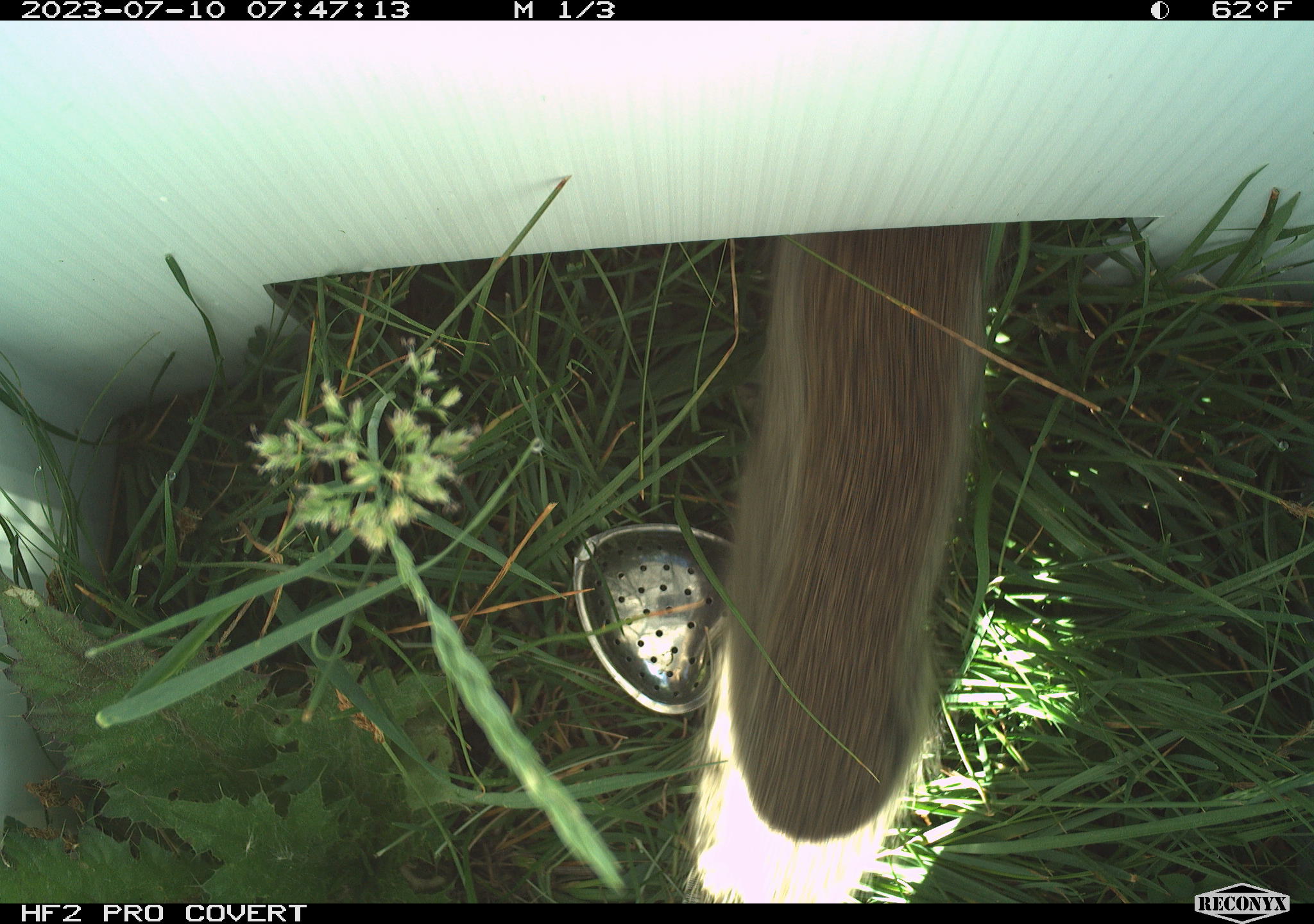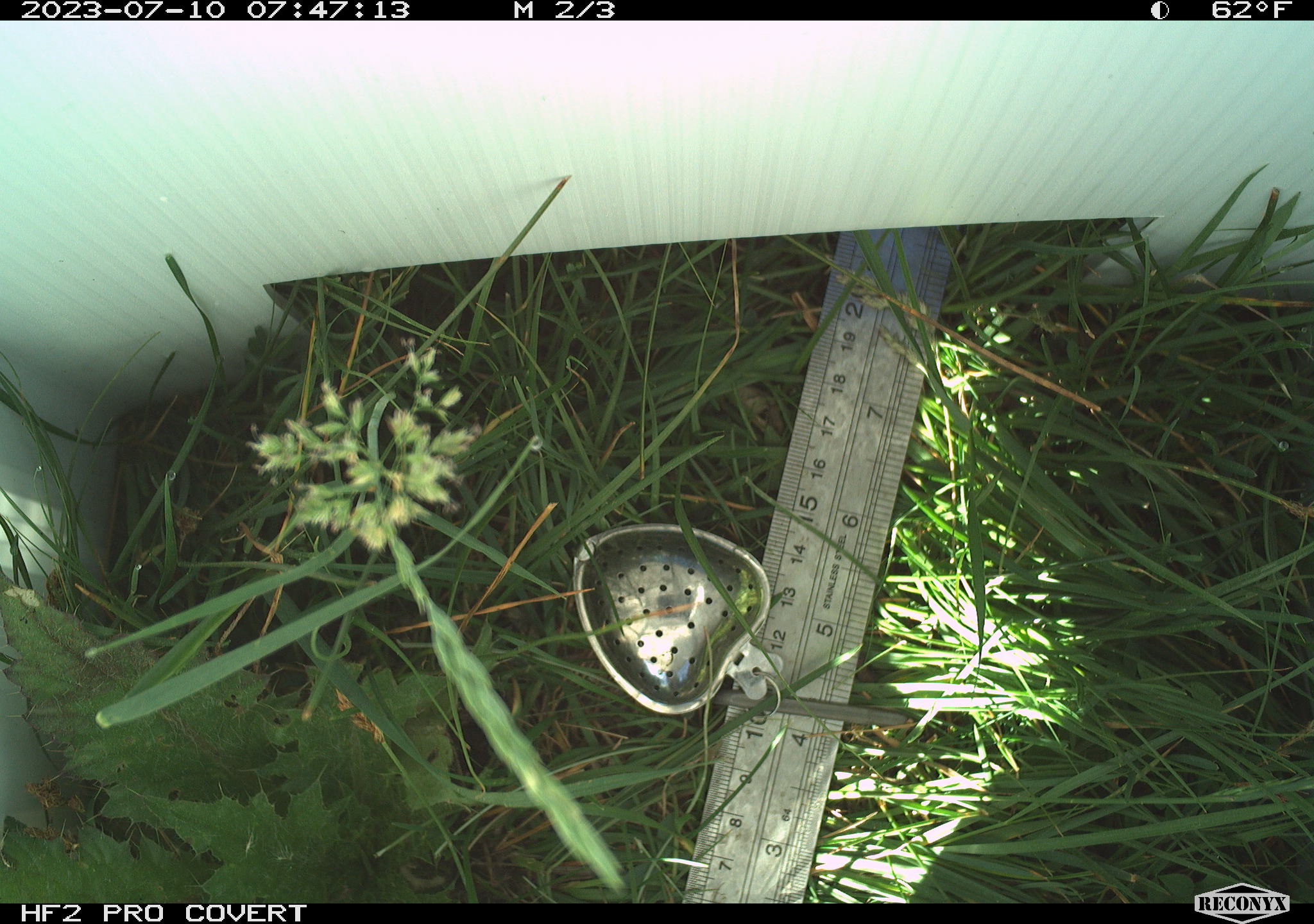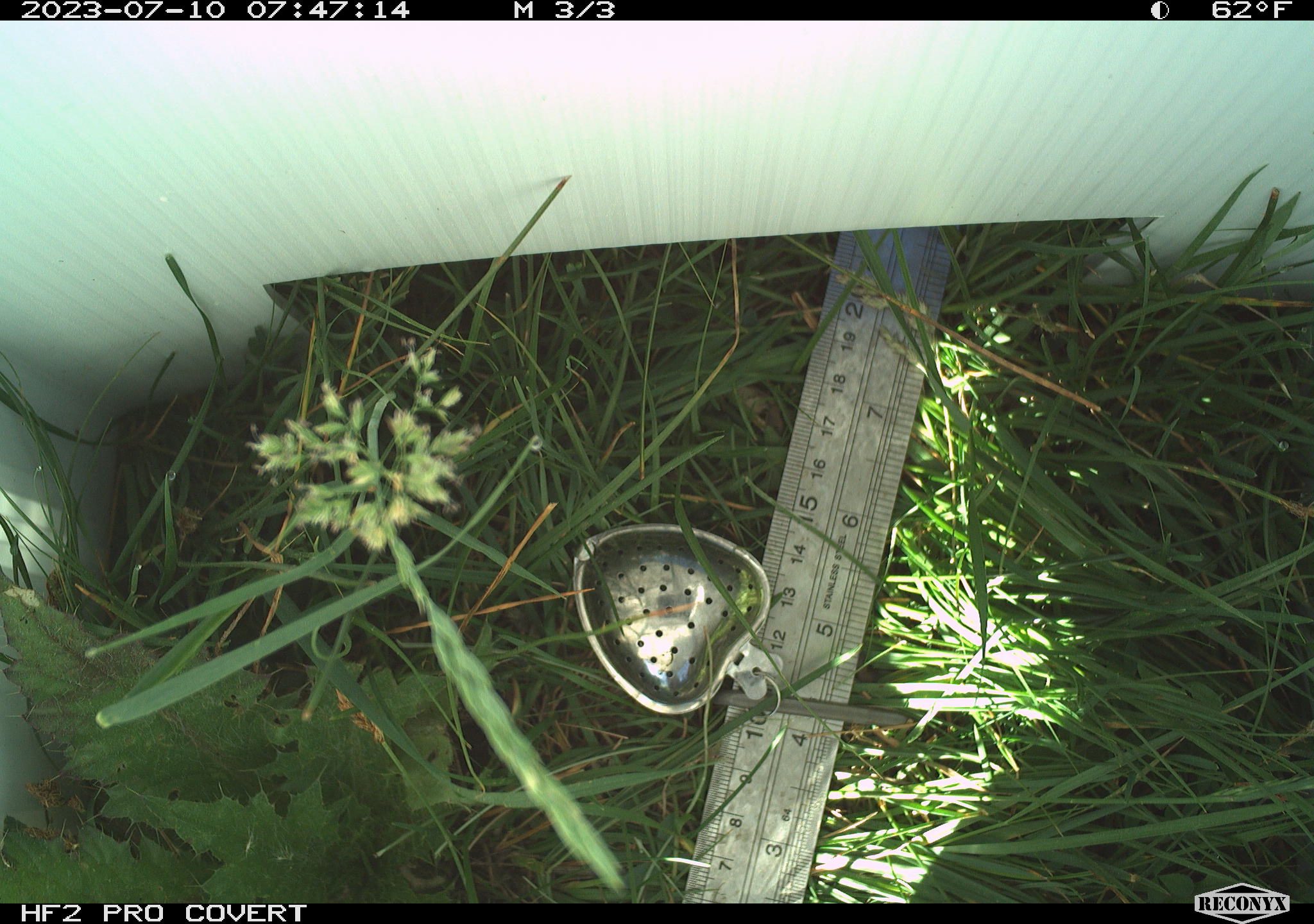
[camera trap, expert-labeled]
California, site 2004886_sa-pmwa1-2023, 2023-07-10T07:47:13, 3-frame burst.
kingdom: Animalia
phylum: Chordata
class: Mammalia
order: Rodentia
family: Sciuridae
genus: Urocitellus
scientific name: Urocitellus beldingi beldingi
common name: belding's ground squirrel